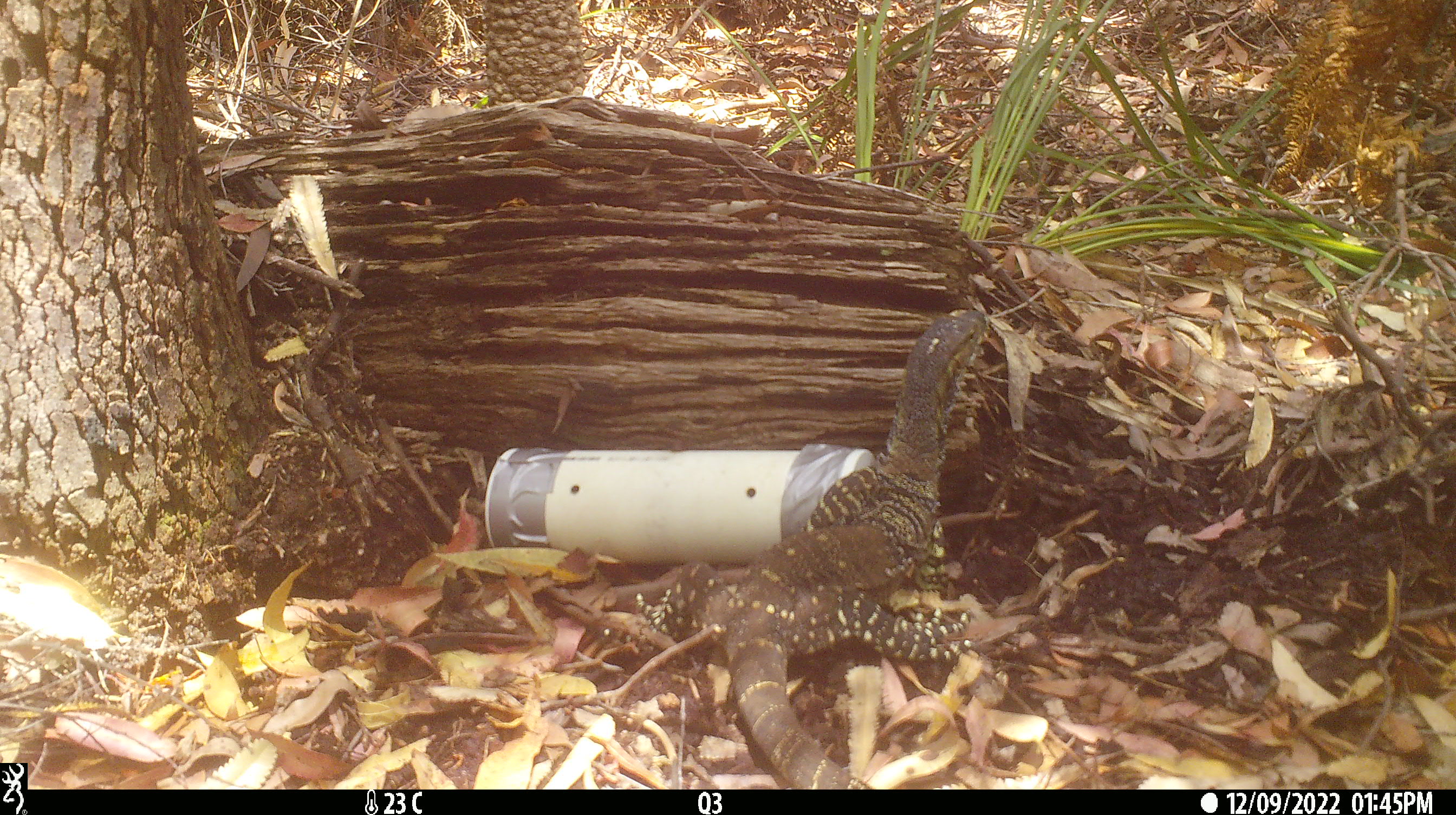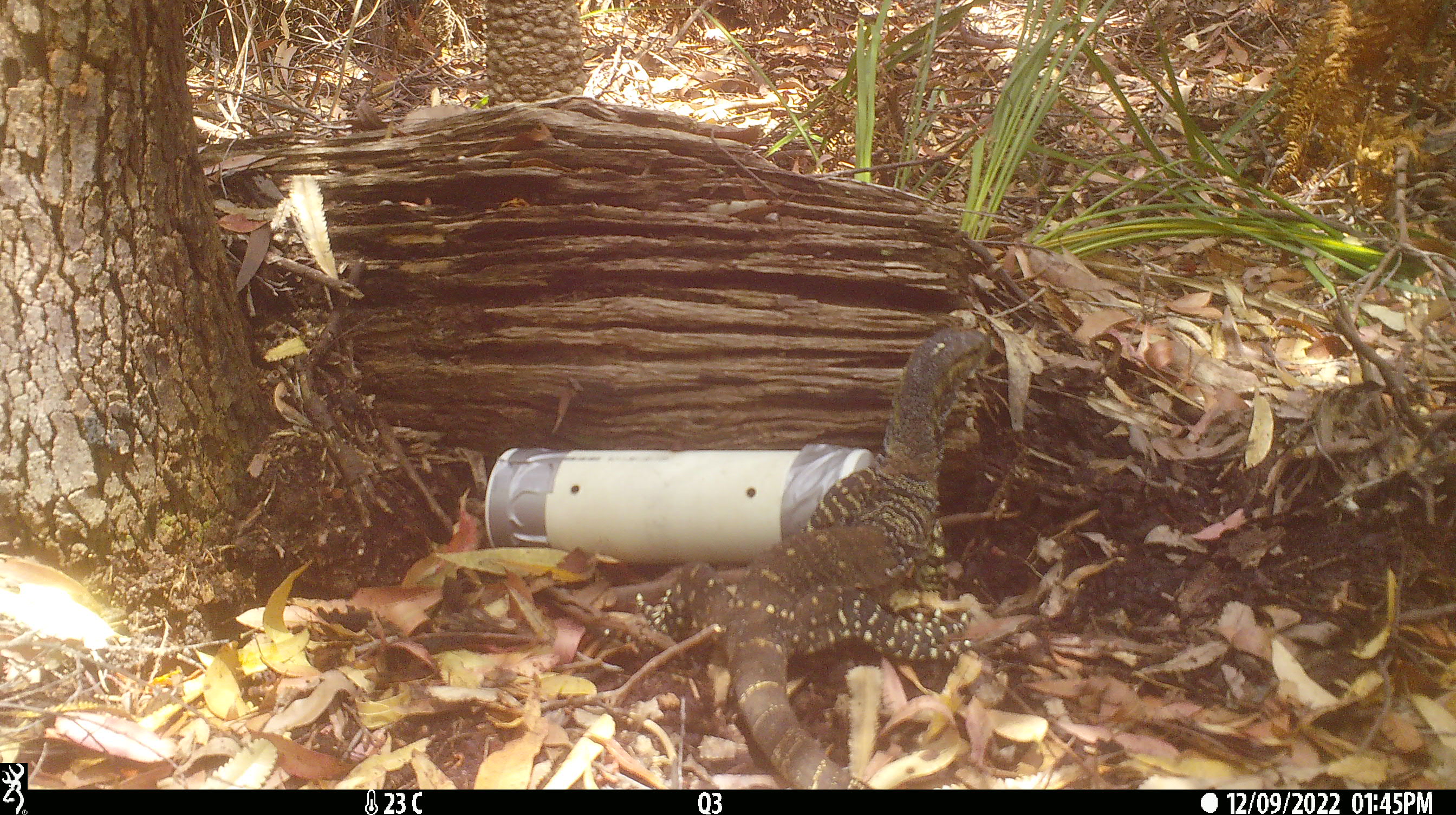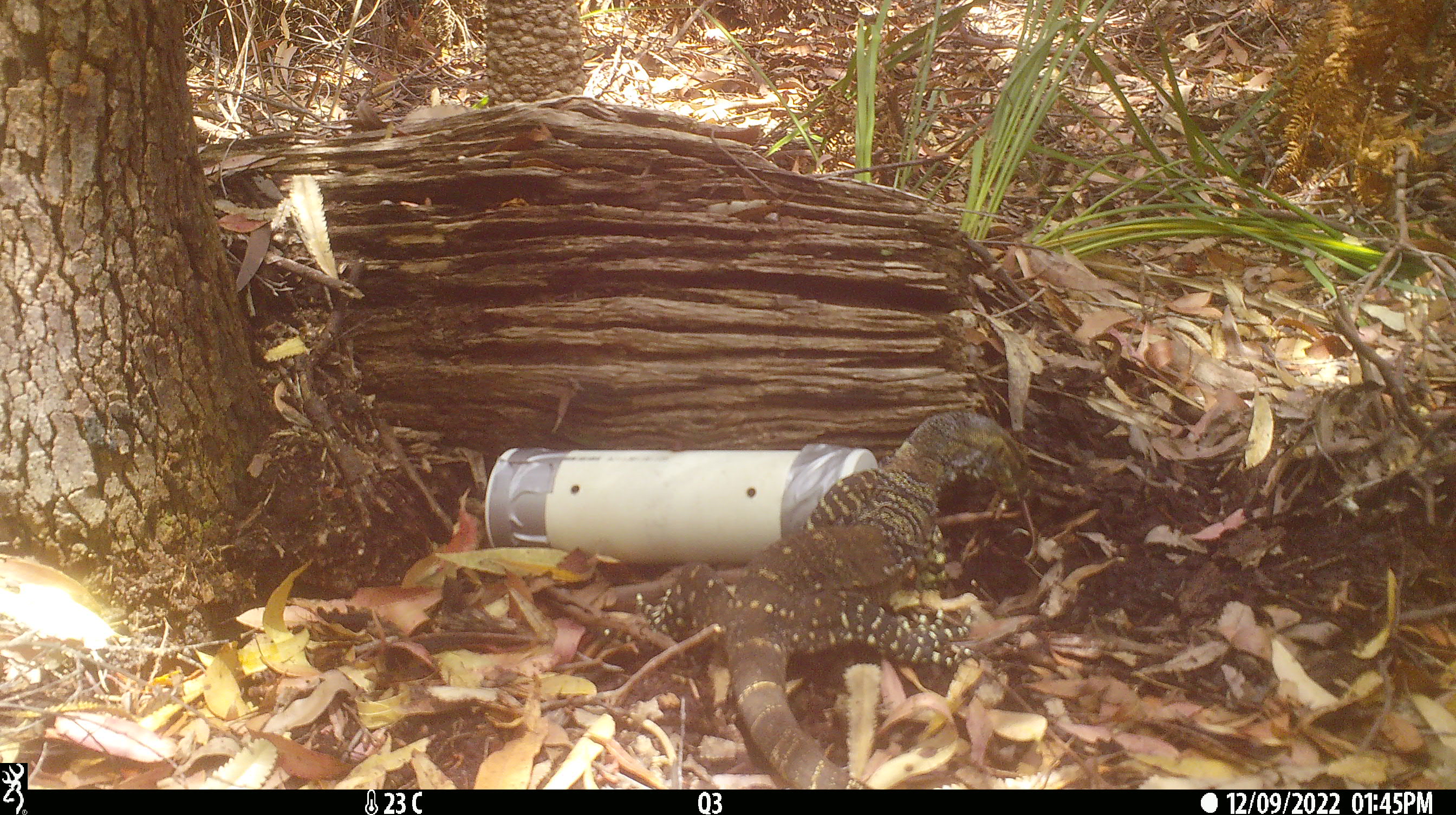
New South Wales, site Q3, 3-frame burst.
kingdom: Animalia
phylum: Chordata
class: Reptilia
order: Squamata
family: Varanidae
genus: Varanus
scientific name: Varanus varius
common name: lace monitor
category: goanna